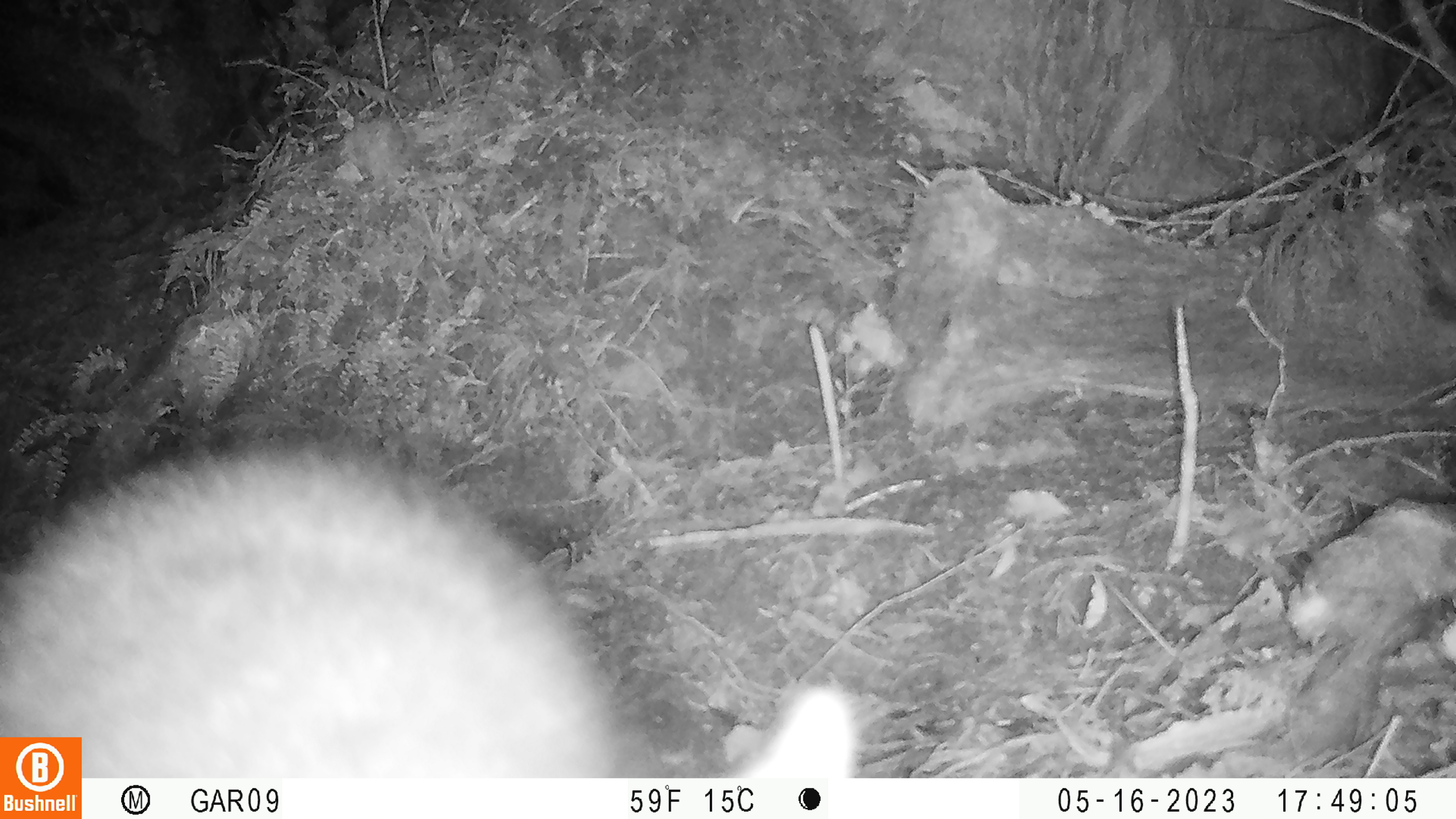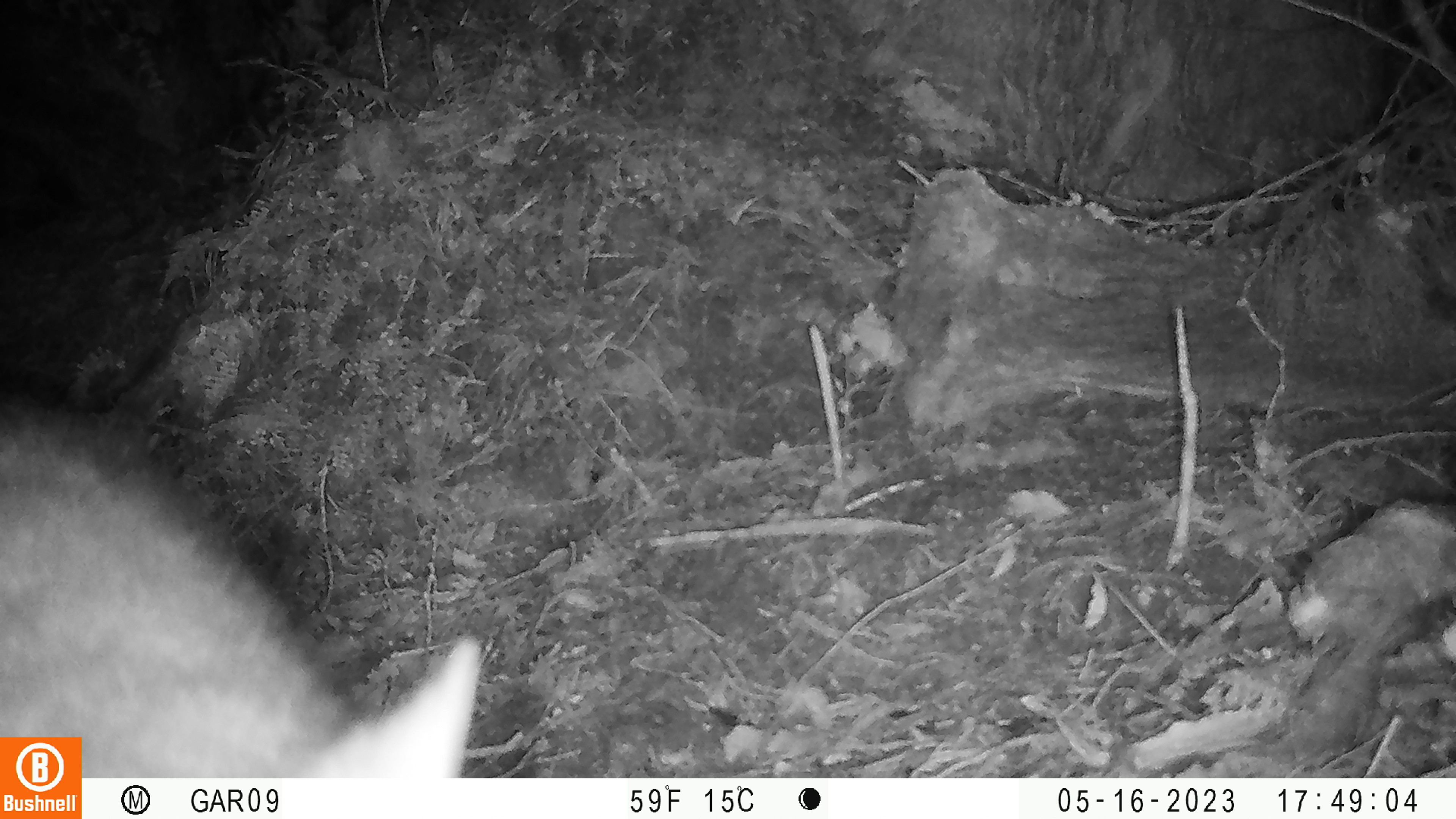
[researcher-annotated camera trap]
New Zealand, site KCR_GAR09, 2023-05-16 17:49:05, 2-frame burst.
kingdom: Animalia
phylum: Chordata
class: Mammalia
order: Diprotodontia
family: Phalangeridae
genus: Trichosurus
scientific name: Trichosurus vulpecula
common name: common brushtail possum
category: possum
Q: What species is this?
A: Possum (common brushtail possum) (Trichosurus vulpecula).